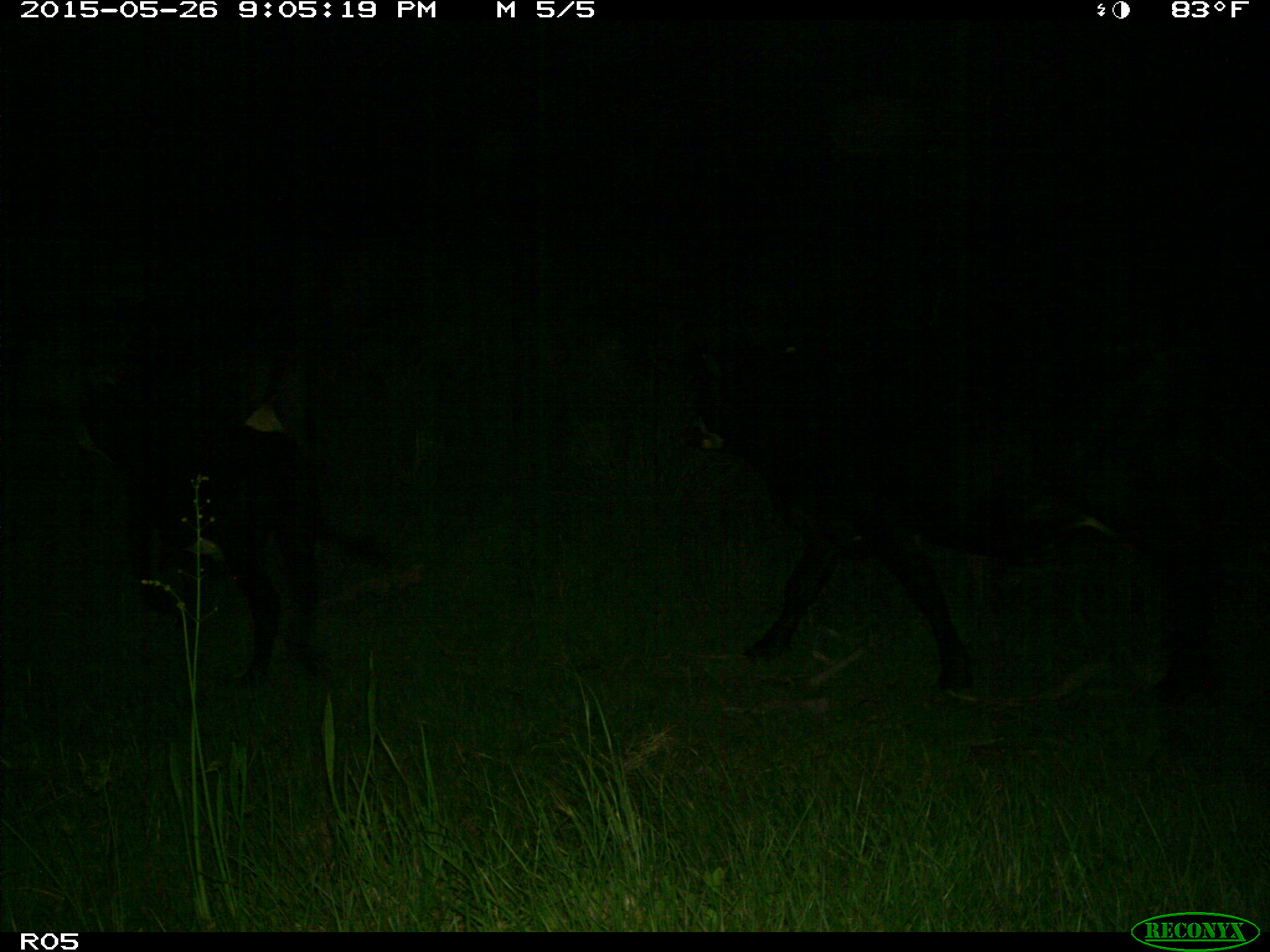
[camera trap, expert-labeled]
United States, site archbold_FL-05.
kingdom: Animalia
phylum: Chordata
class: Mammalia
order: Artiodactyla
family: Bovidae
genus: Bos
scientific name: Bos taurus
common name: domestic cow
Bos taurus (domestic cow).